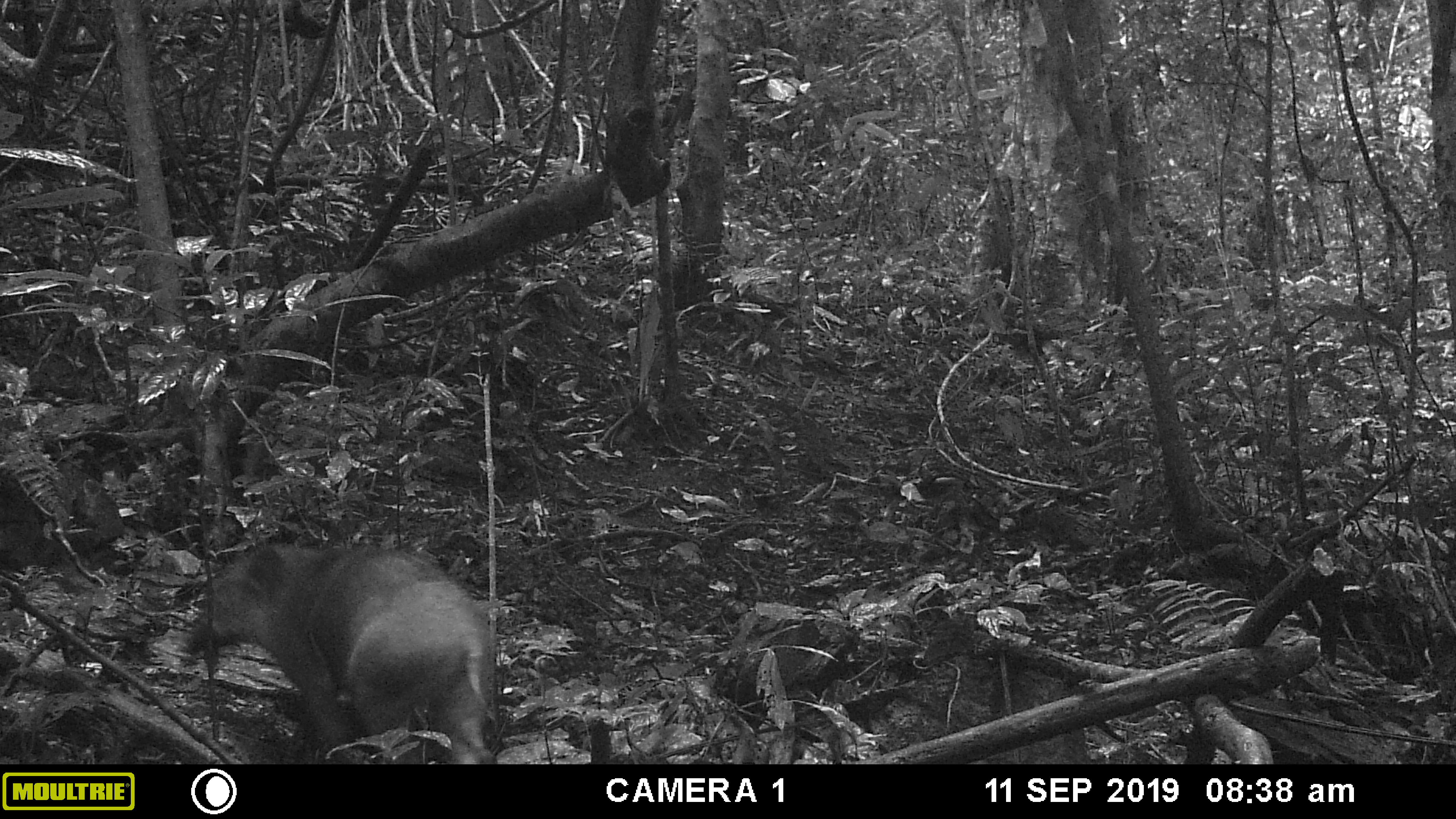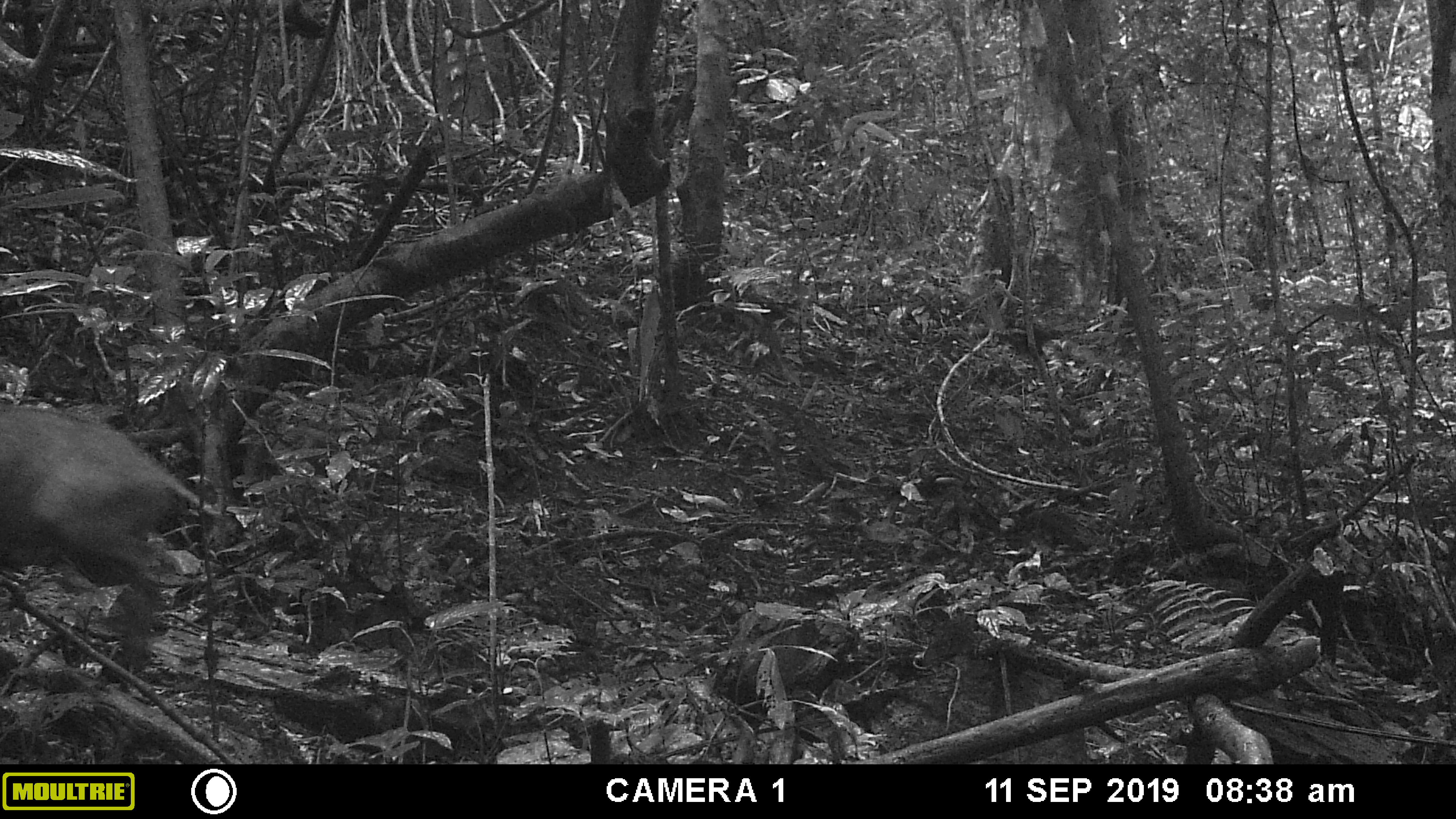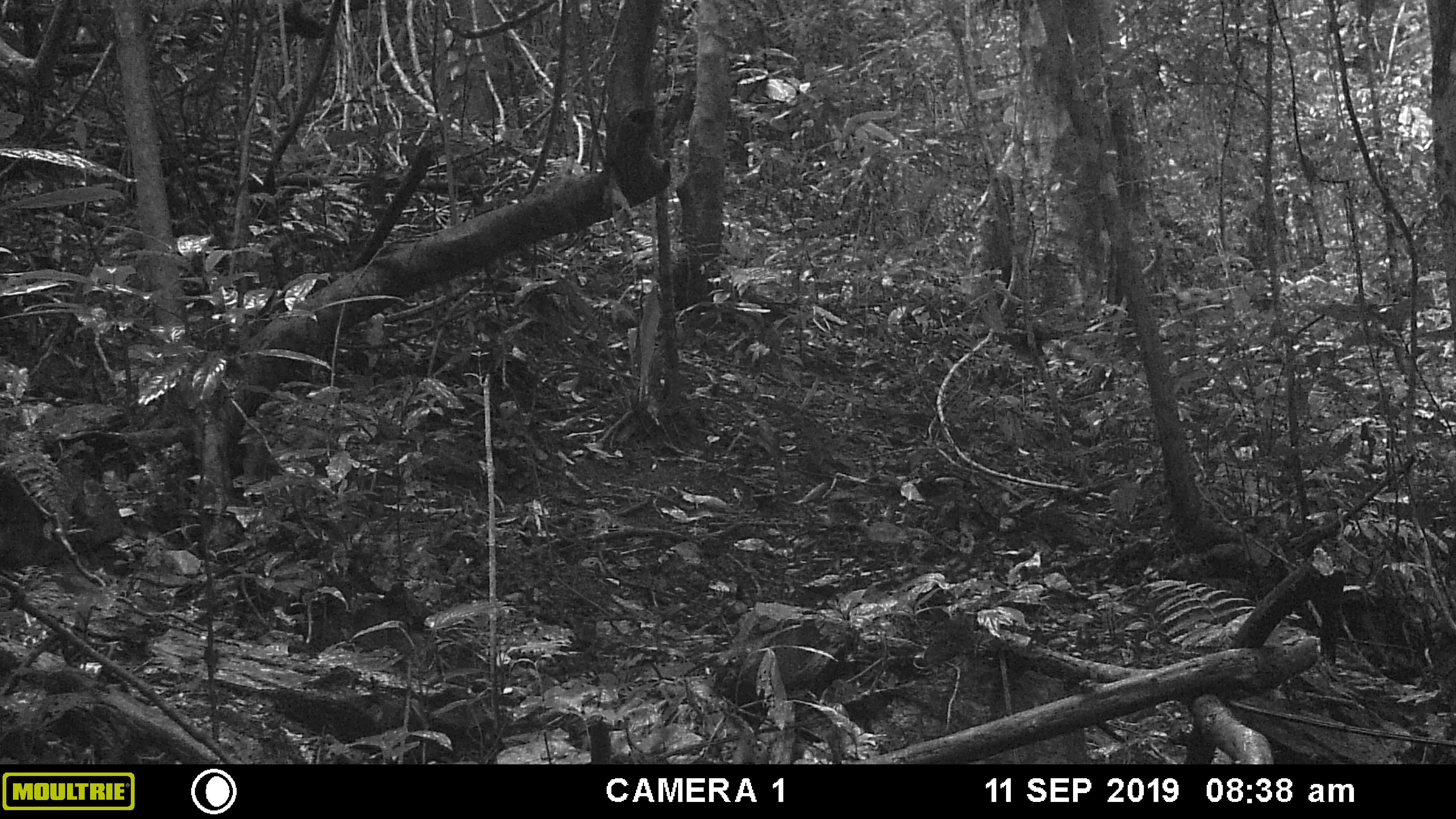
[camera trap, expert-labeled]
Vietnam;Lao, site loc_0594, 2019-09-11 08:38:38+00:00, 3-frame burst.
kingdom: Animalia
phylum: Chordata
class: Mammalia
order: Artiodactyla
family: Suidae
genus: Sus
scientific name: Sus scrofa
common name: eurasian wild pig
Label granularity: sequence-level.